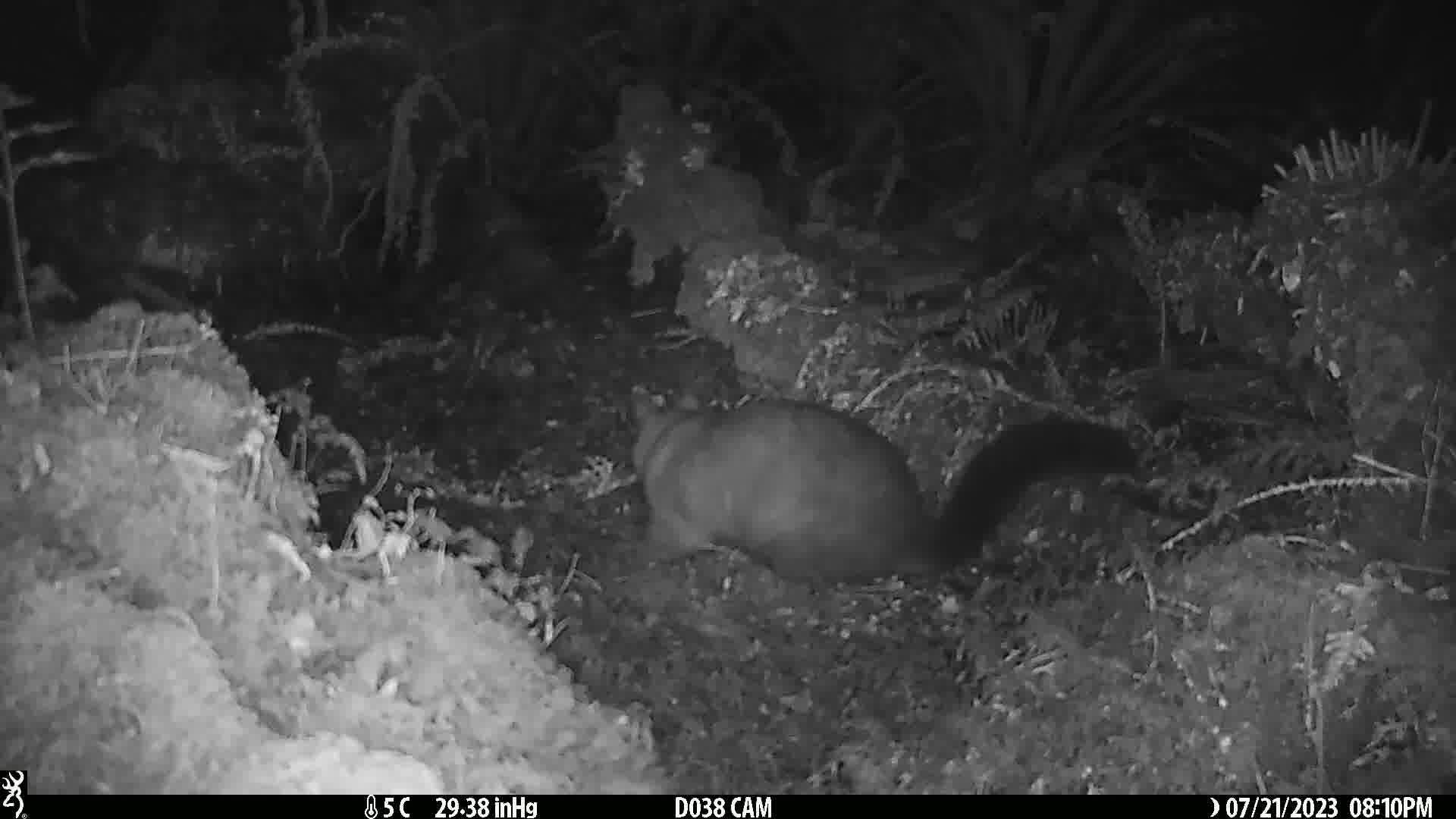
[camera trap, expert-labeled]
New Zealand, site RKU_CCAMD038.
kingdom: Animalia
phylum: Chordata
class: Mammalia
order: Diprotodontia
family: Phalangeridae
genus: Trichosurus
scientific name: Trichosurus vulpecula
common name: common brushtail possum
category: possum